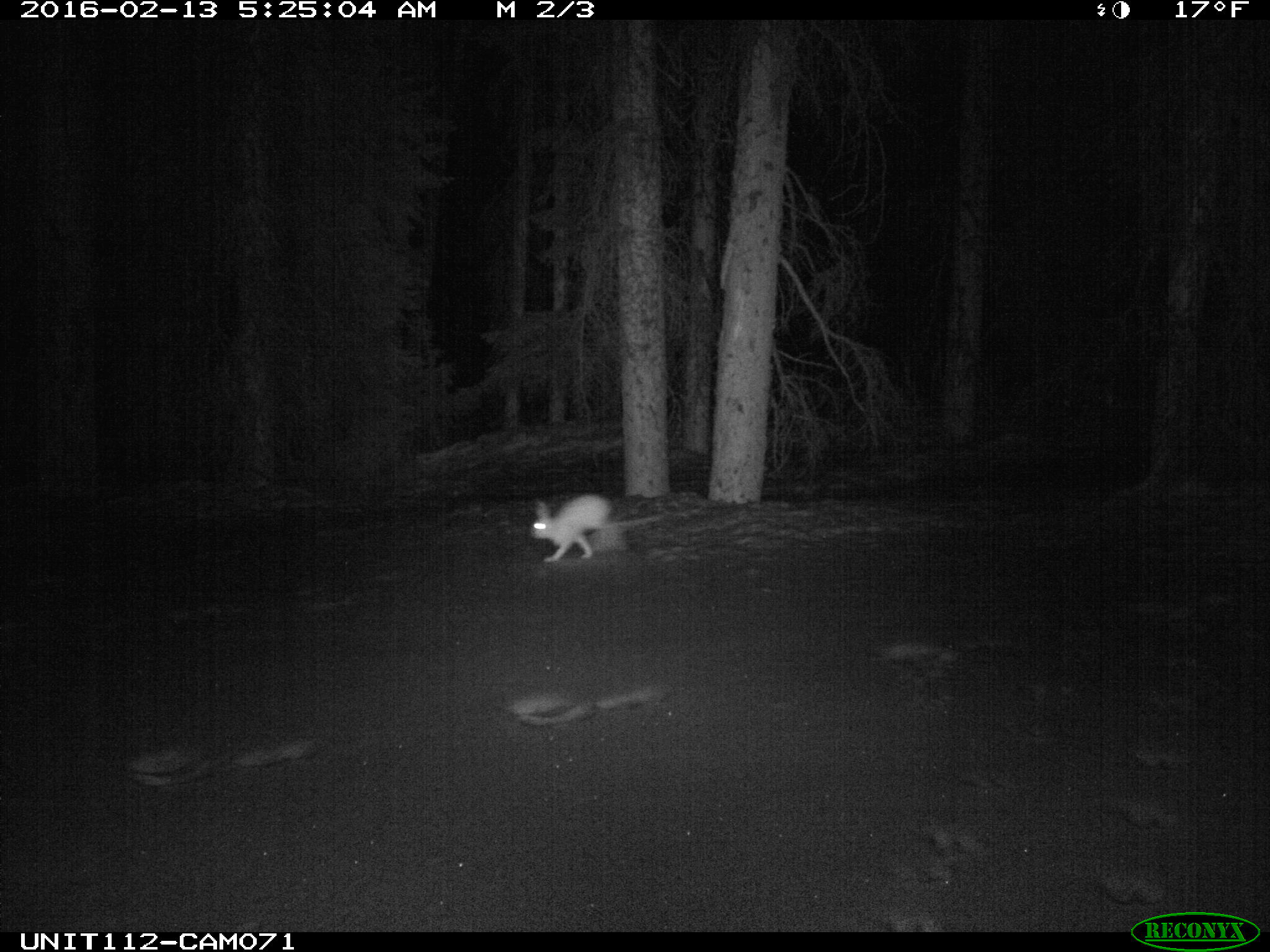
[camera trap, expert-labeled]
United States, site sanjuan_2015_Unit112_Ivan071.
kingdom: Animalia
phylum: Chordata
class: Mammalia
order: Lagomorpha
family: Leporidae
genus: Lepus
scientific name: Lepus americanus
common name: snowshoe hare